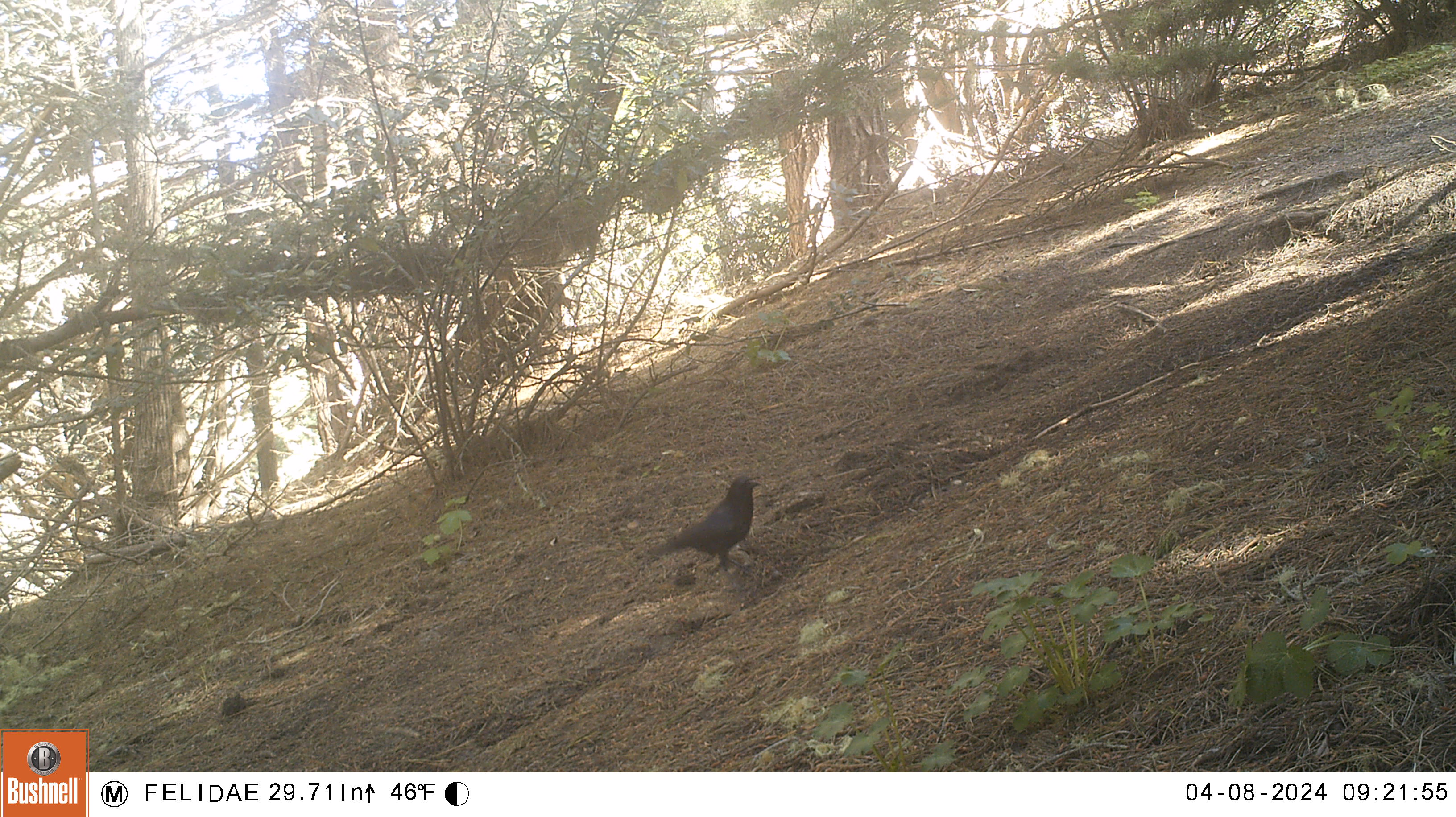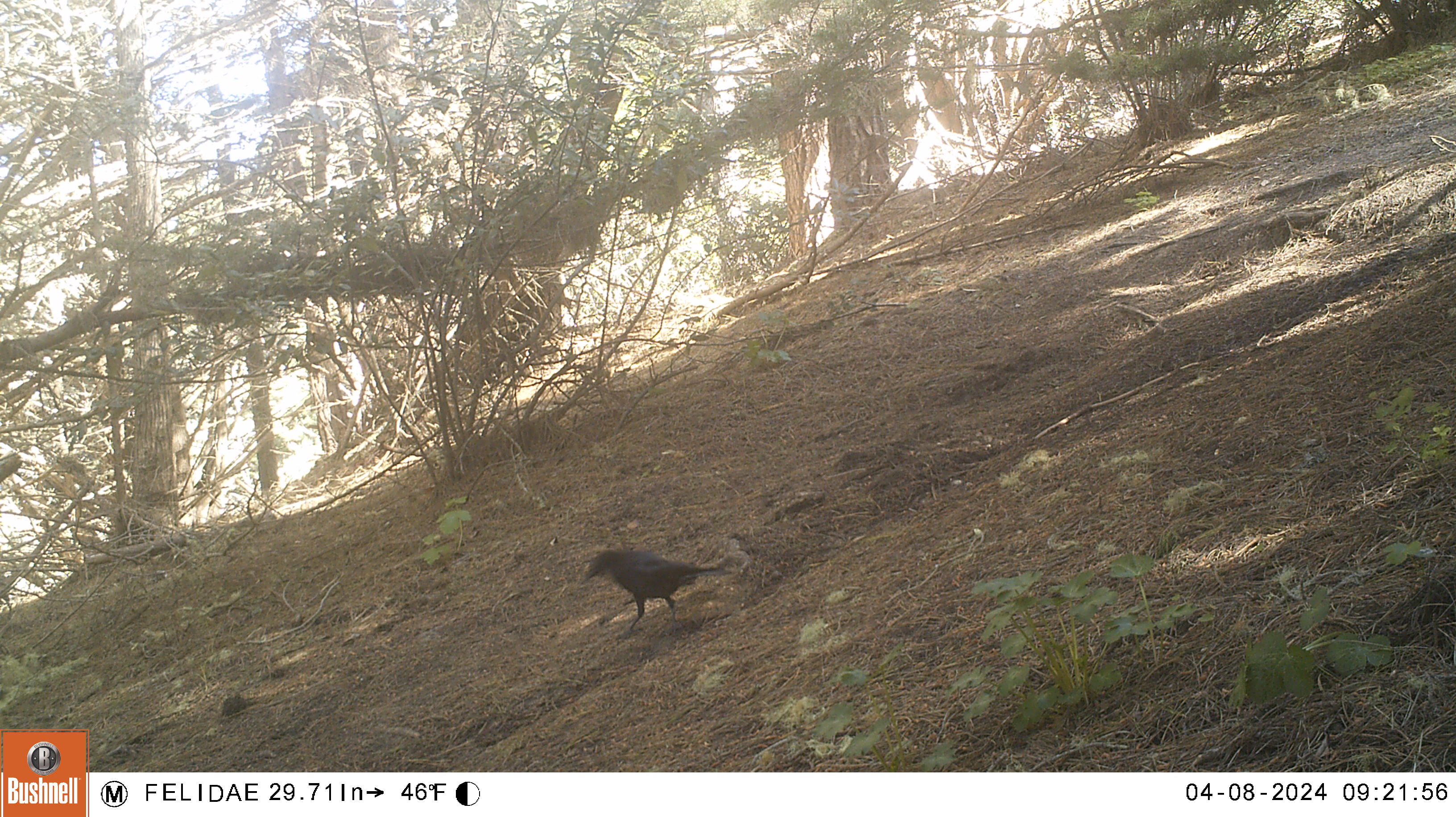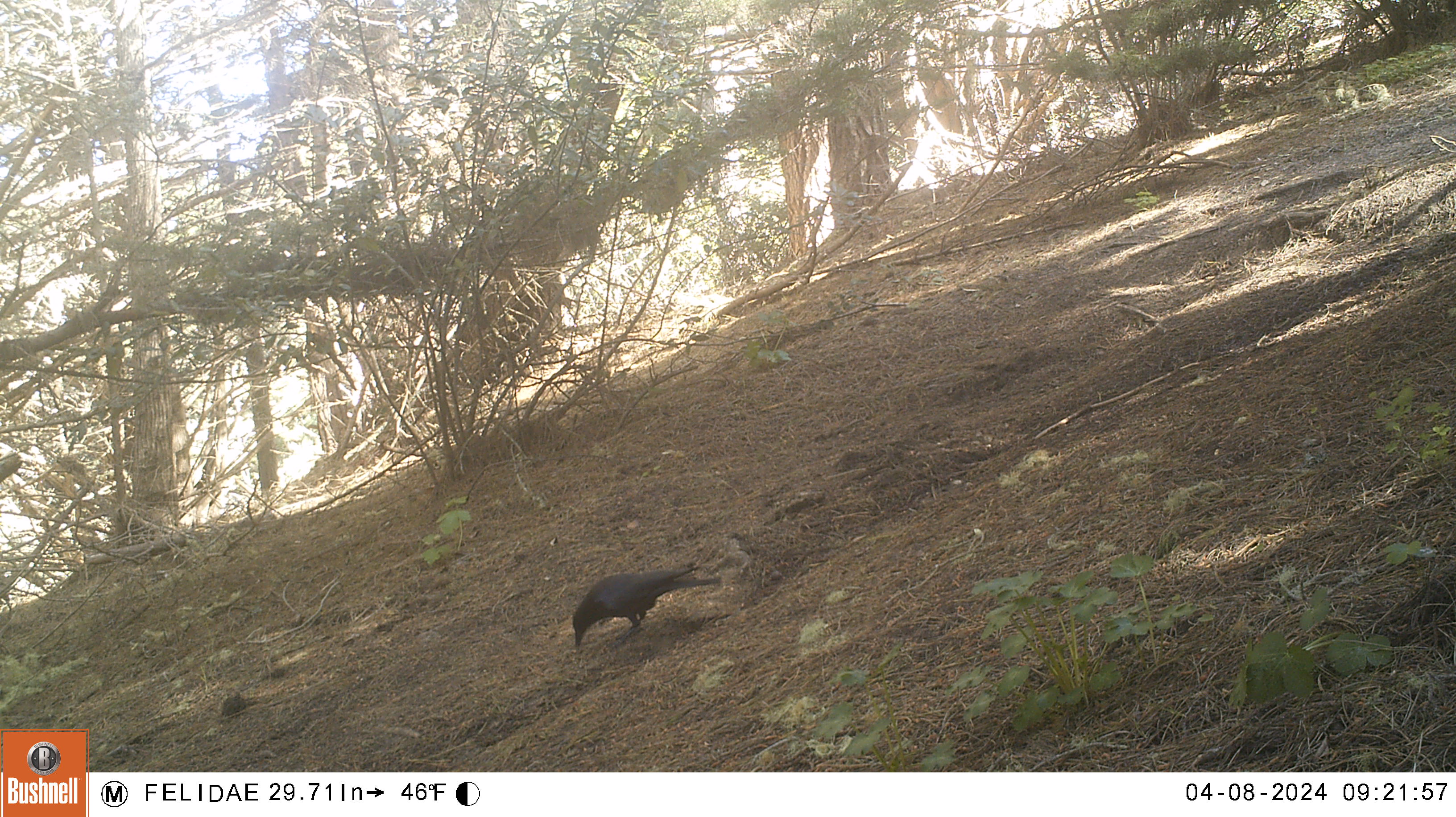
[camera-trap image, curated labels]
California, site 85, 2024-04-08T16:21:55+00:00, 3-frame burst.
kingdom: Animalia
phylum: Chordata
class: Aves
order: Passeriformes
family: Corvidae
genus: Corvus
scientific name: Corvus brachyrhynchos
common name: american crow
American crow (Corvus brachyrhynchos).